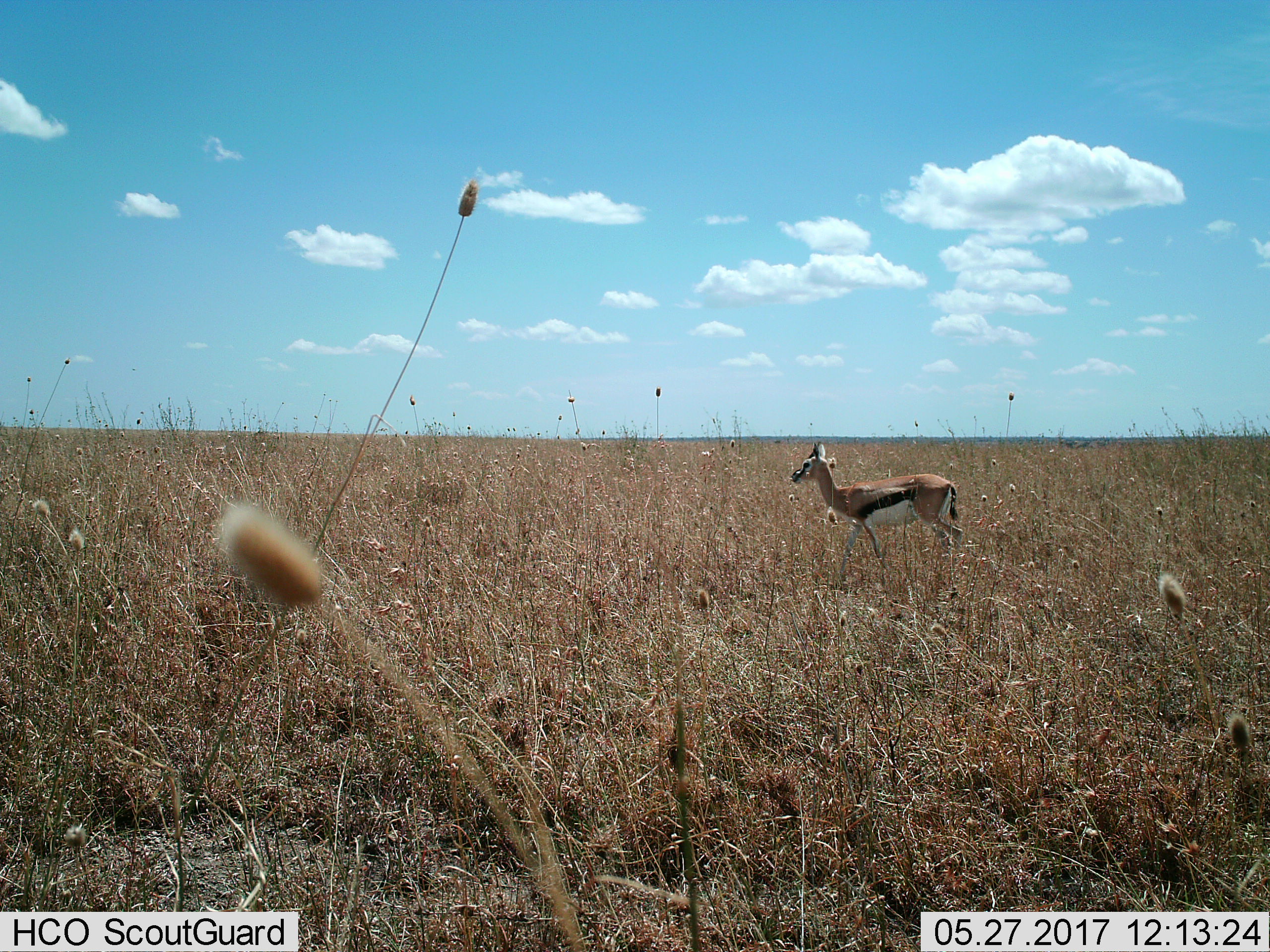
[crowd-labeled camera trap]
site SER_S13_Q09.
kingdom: Animalia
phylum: Chordata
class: Mammalia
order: Artiodactyla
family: Bovidae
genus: Eudorcas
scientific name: Eudorcas thomsonii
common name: thomson's gazelle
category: gazellethomsons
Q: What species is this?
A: Gazellethomsons (thomson's gazelle) (Eudorcas thomsonii).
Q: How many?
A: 1.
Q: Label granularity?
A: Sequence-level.